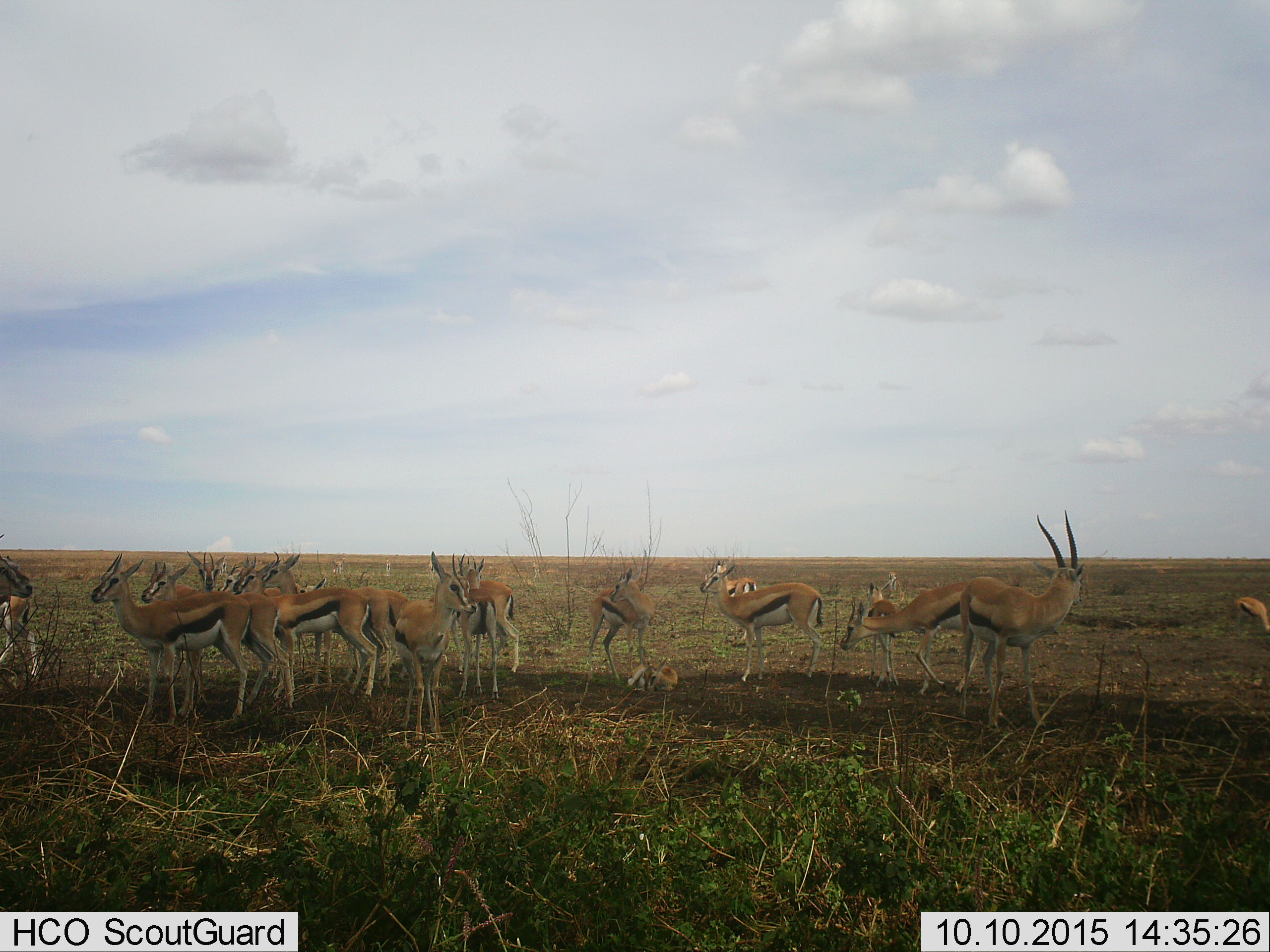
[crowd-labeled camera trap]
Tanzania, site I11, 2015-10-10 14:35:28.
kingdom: Animalia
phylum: Chordata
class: Mammalia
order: Artiodactyla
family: Bovidae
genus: Eudorcas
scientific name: Eudorcas thomsonii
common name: thomson's gazelle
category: gazellethomsons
Gazellethomsons (thomson's gazelle) (Eudorcas thomsonii), count 11-50. Behavior (volunteer vote fractions): standing 100%, resting 67%, moving 11%, interacting 11%. Young present (vote fraction): 56%. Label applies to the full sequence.